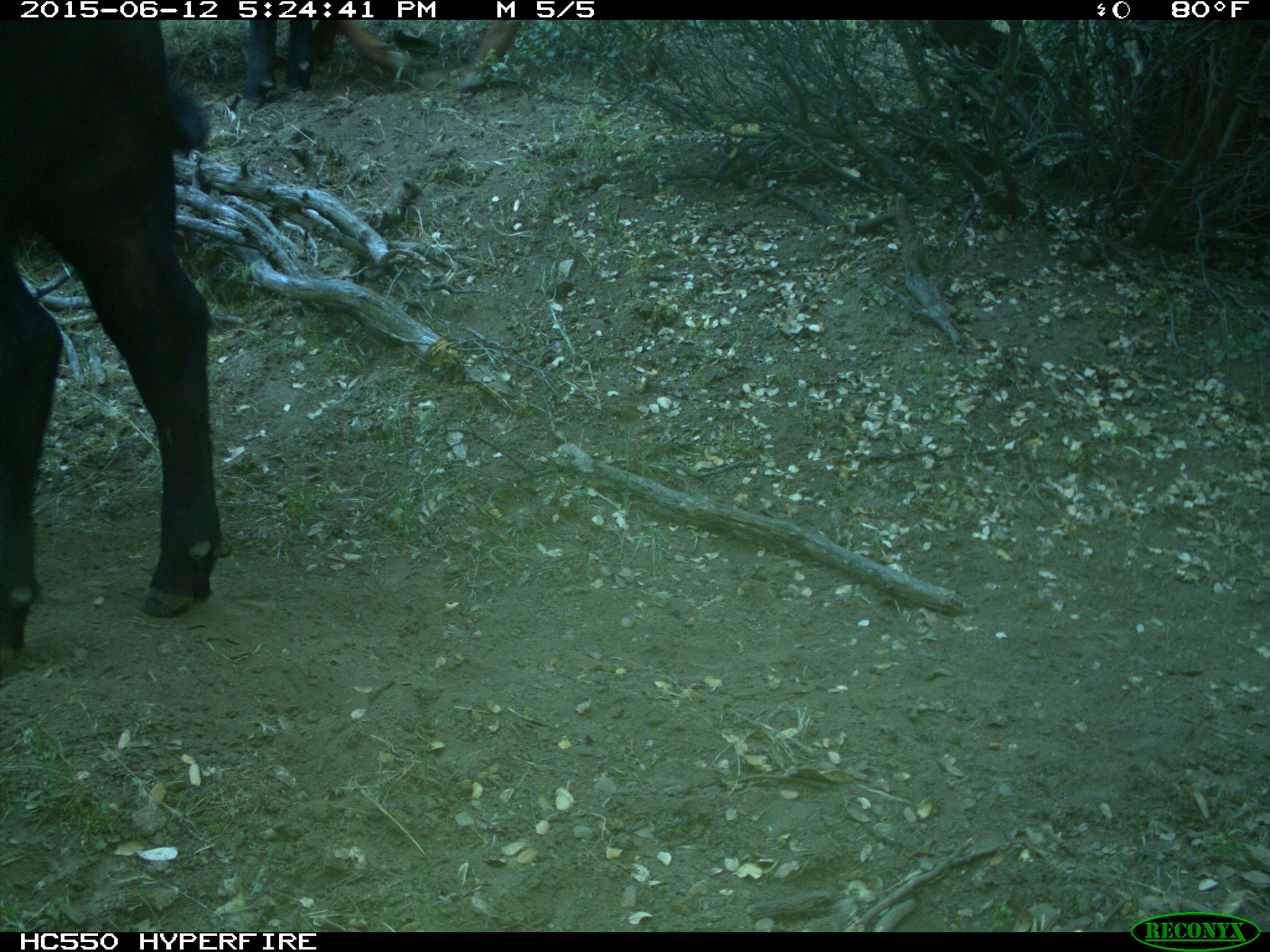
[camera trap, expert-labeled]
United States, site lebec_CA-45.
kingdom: Animalia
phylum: Chordata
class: Mammalia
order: Artiodactyla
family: Bovidae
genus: Bos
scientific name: Bos taurus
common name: domestic cow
Bos taurus (domestic cow).